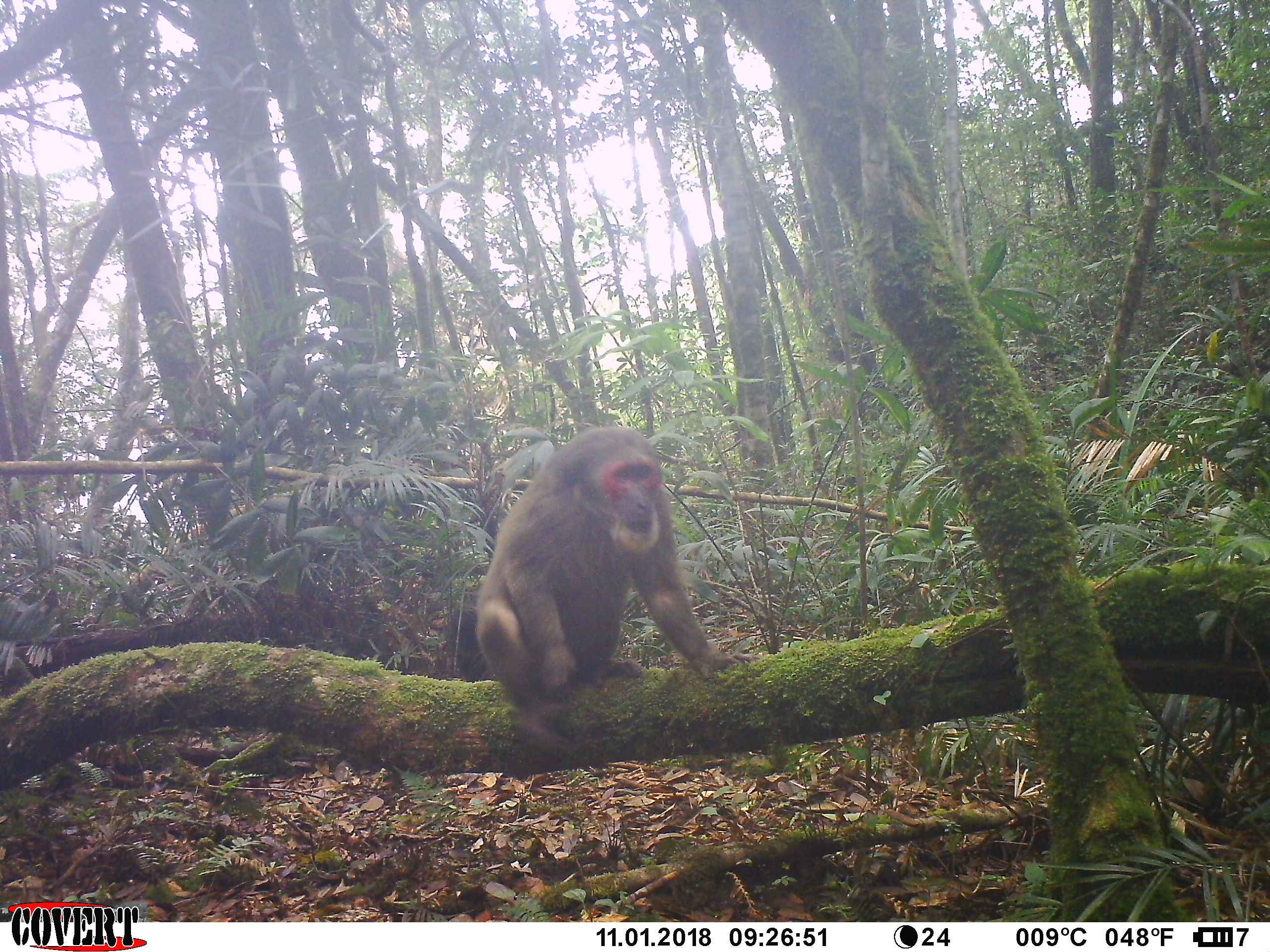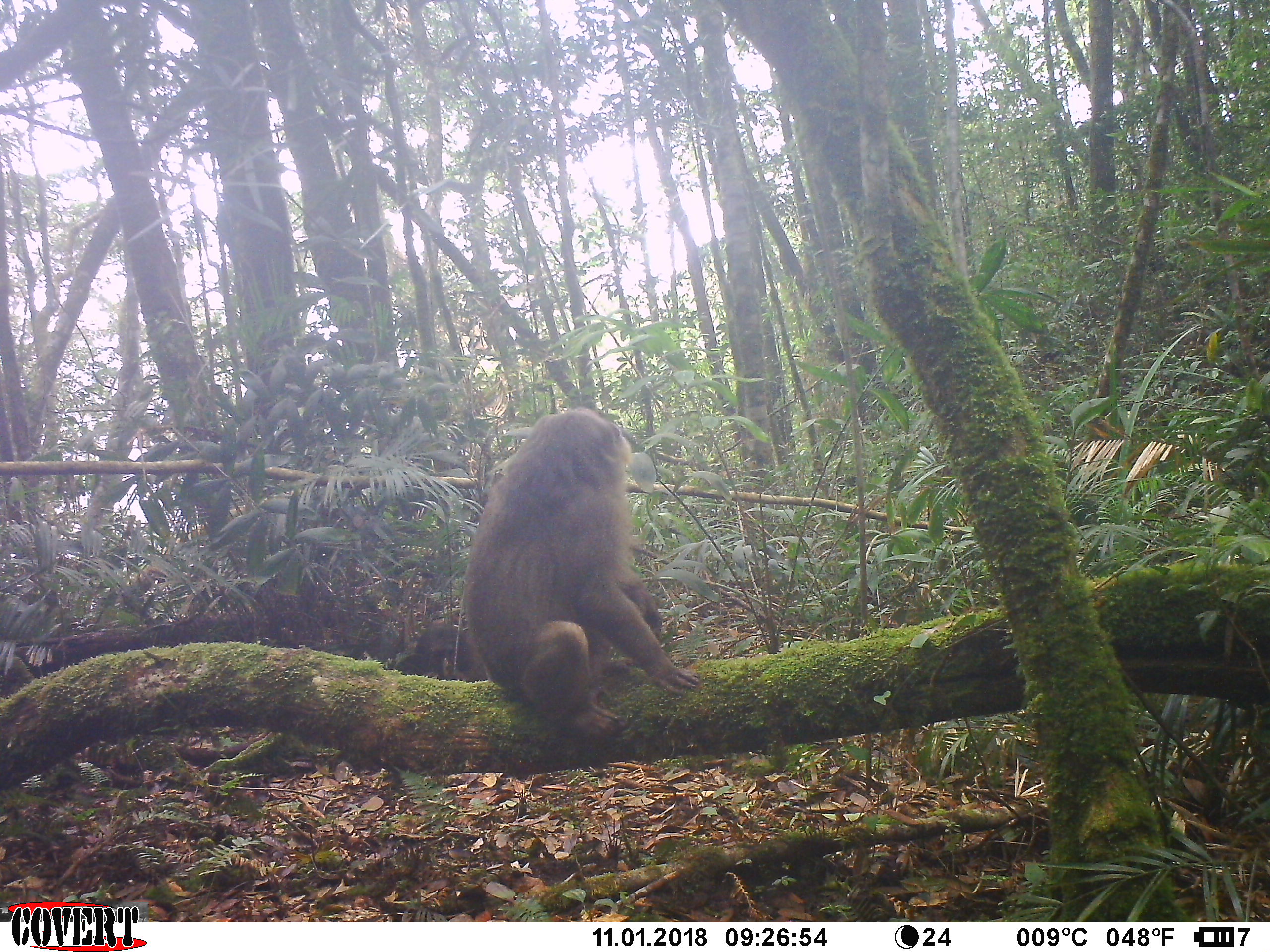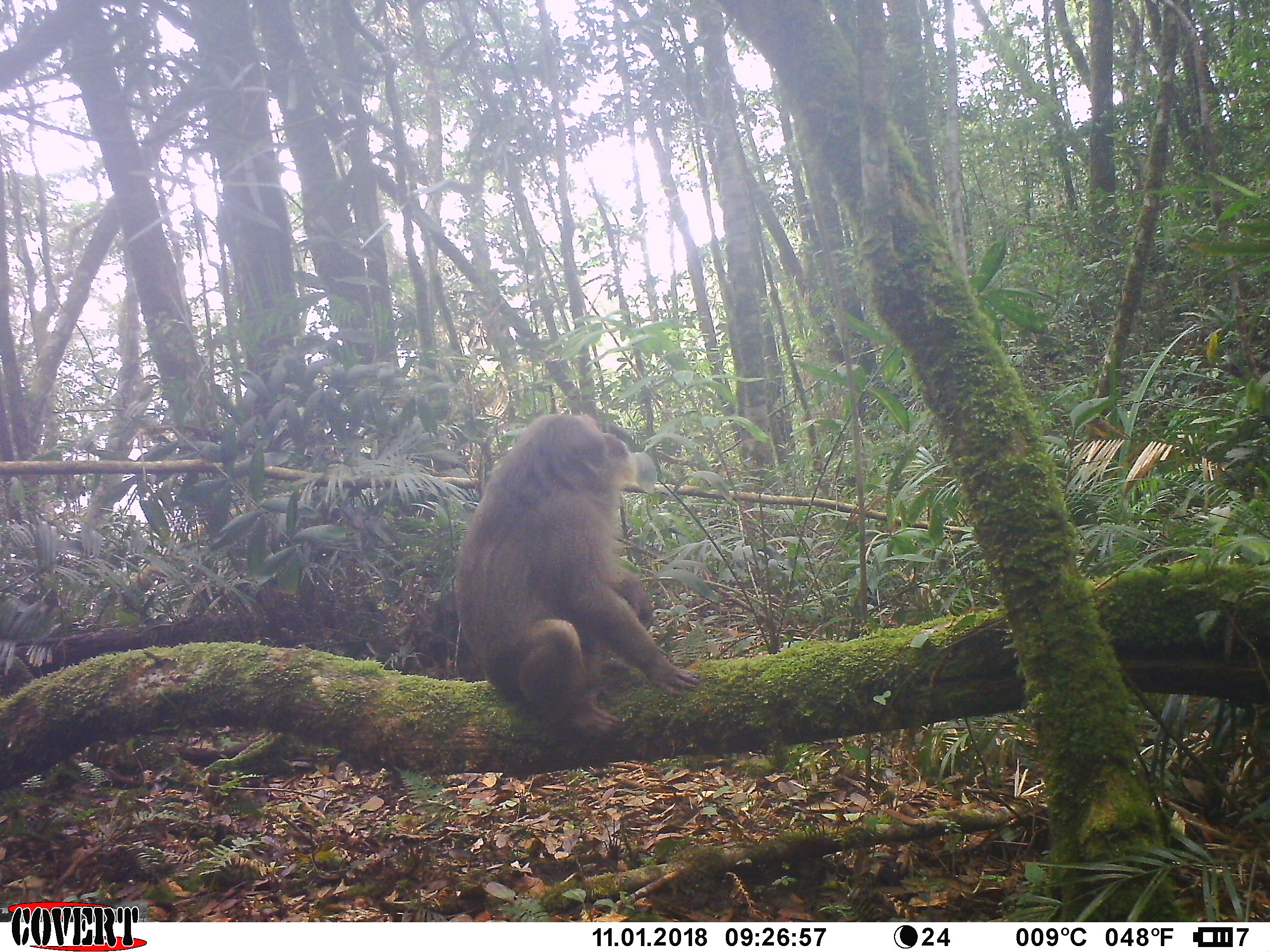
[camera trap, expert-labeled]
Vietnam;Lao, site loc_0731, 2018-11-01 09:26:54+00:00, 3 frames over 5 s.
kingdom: Animalia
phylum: Chordata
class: Mammalia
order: Primates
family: Cercopithecidae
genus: Macaca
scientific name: Macaca arctoides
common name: stump-tailed macaque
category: stump tailed macaque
Stump tailed macaque (stump-tailed macaque) (Macaca arctoides). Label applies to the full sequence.